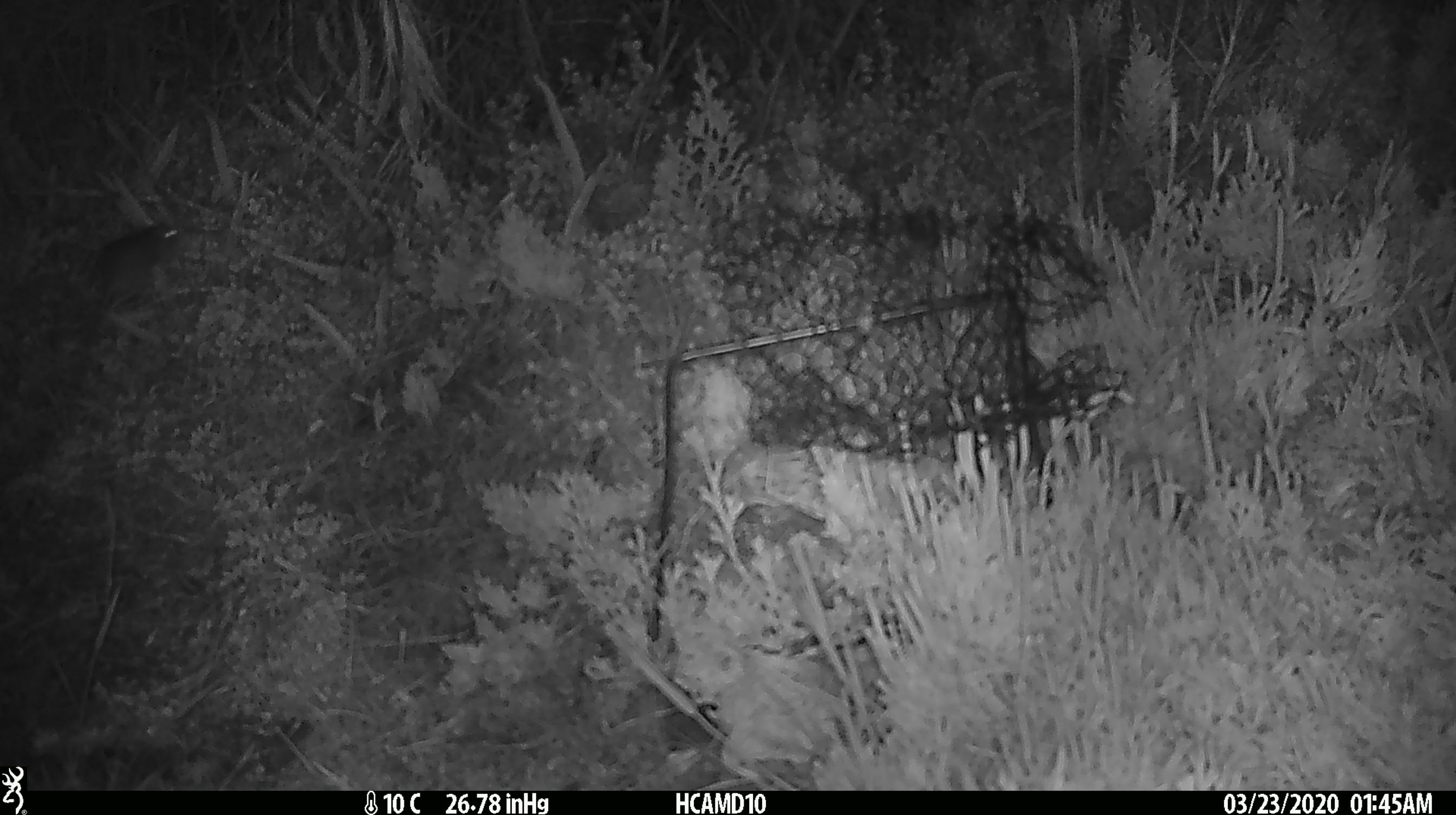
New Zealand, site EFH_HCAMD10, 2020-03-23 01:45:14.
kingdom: Animalia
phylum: Chordata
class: Mammalia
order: Rodentia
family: Muridae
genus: Mus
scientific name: Mus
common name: mouse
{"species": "mouse (Mus)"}